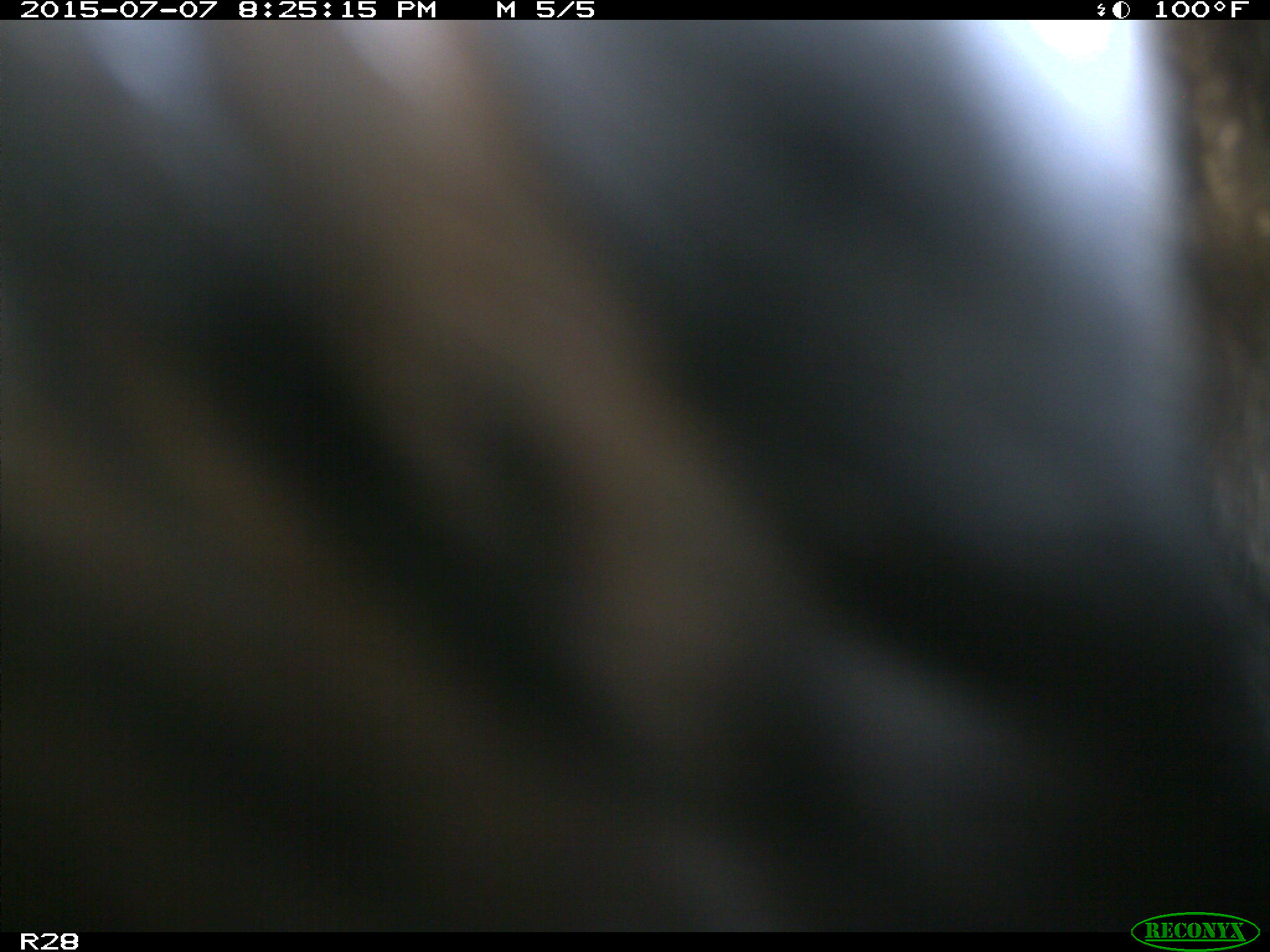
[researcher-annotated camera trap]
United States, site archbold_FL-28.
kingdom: Animalia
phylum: Chordata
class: Mammalia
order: Artiodactyla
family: Bovidae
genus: Bos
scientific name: Bos taurus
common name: domestic cow